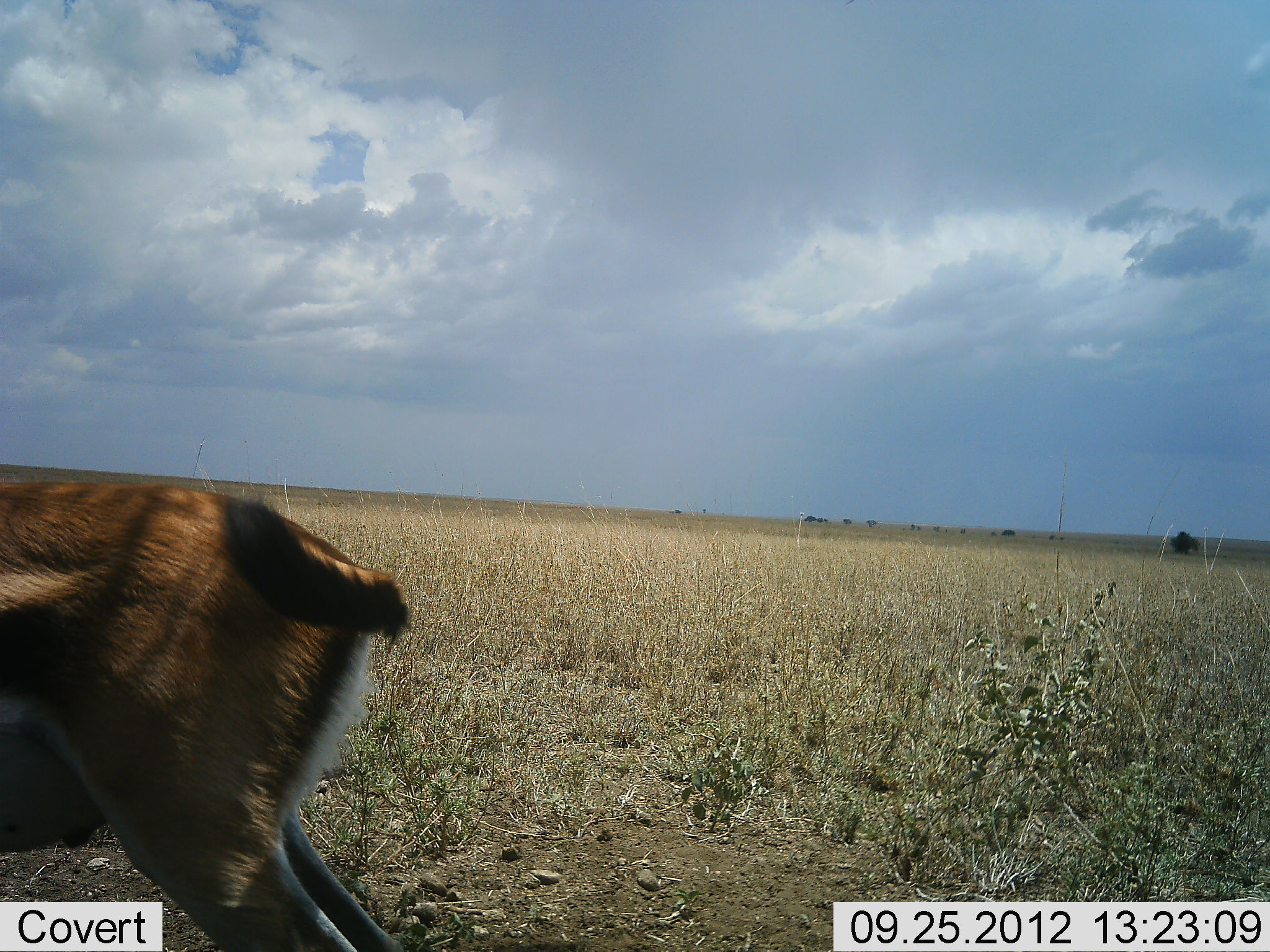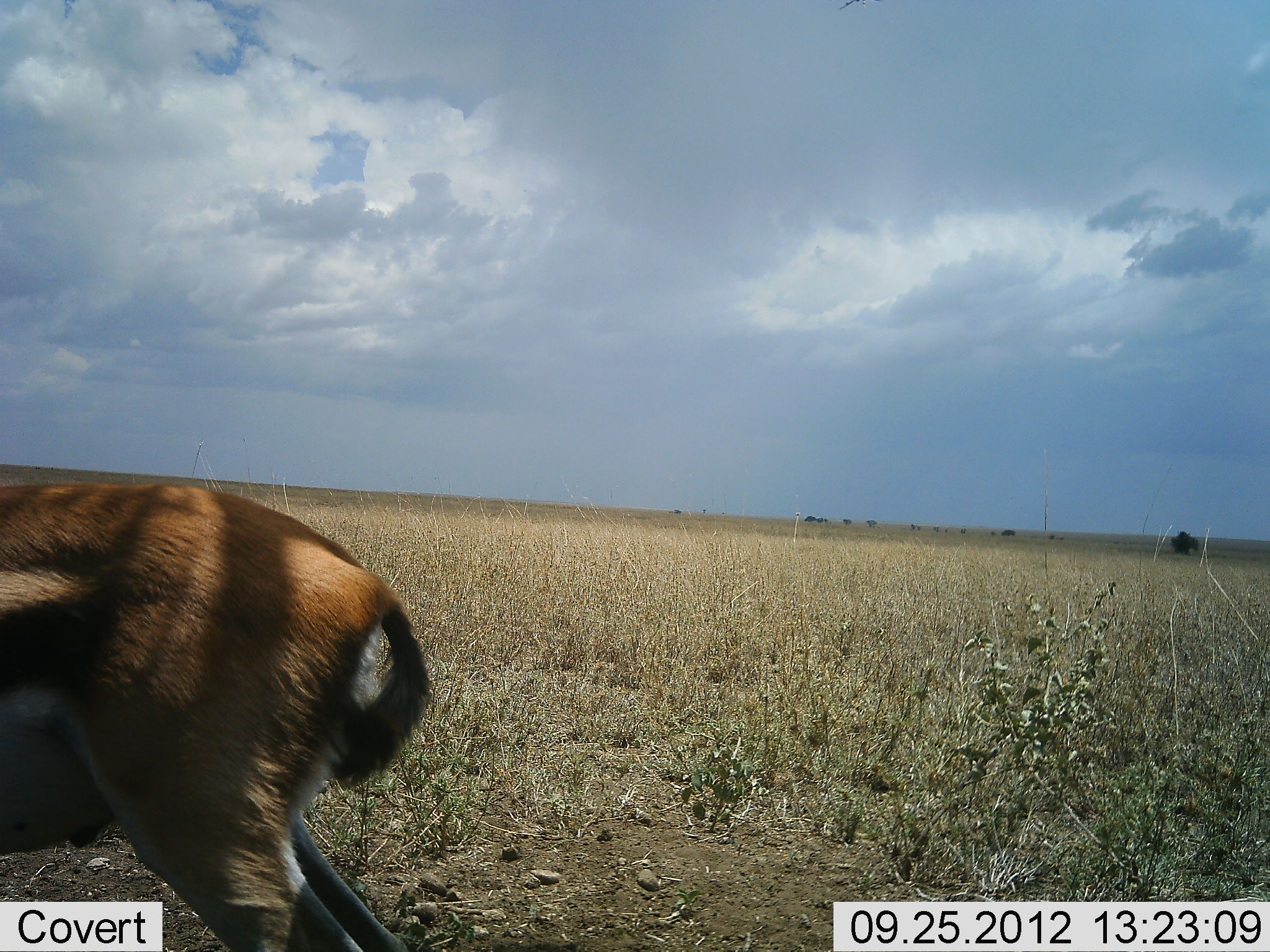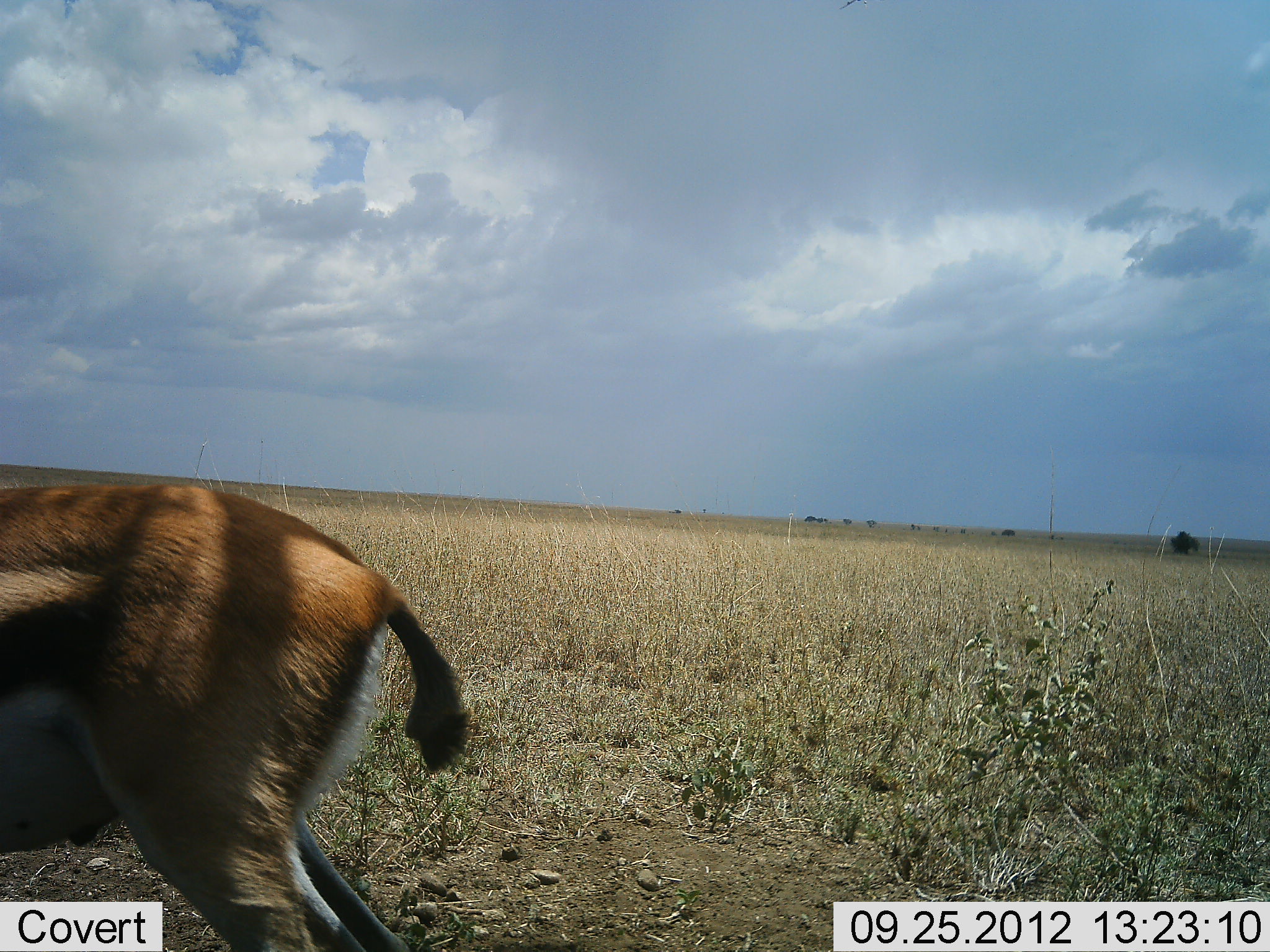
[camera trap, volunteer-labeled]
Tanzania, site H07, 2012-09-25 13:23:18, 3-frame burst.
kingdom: Animalia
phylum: Chordata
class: Mammalia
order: Artiodactyla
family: Bovidae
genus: Eudorcas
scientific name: Eudorcas thomsonii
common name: thomson's gazelle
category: gazellethomsons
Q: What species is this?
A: Gazellethomsons (thomson's gazelle) (Eudorcas thomsonii).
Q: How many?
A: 1.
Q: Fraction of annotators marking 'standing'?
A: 90%.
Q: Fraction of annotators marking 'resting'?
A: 0%.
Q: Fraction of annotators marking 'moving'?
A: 10%.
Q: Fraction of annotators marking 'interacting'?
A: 0%.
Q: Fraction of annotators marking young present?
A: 0%.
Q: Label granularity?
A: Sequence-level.